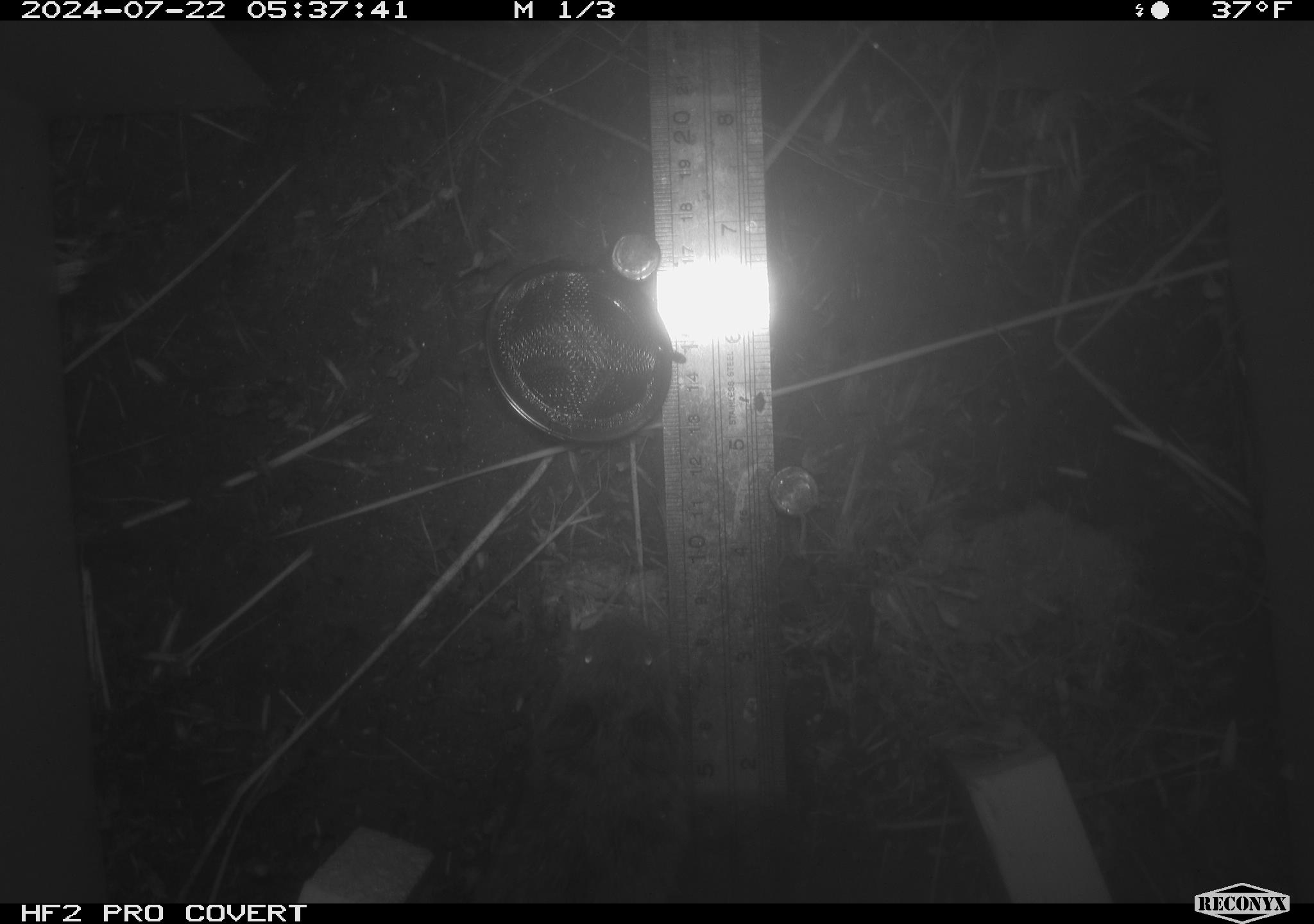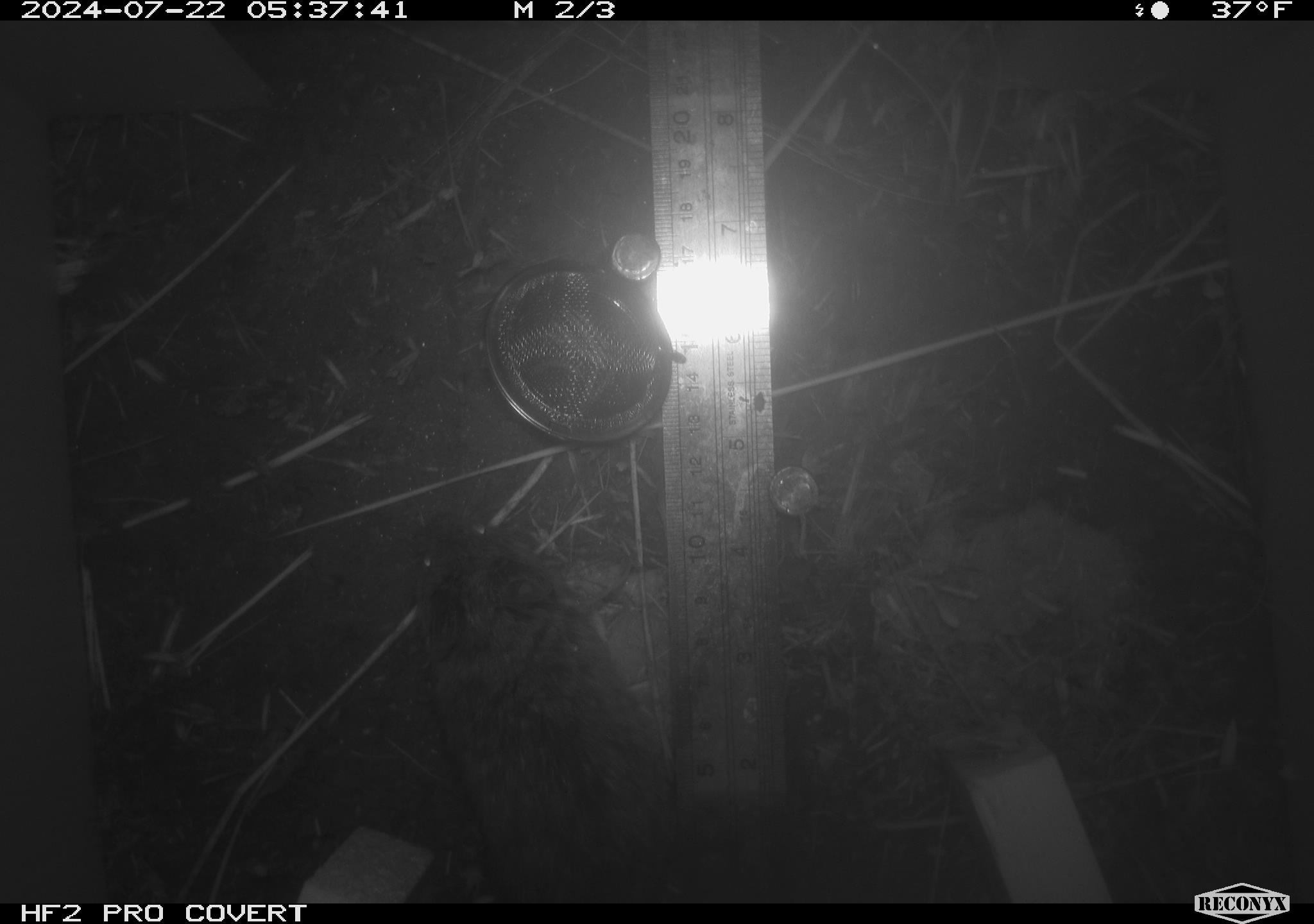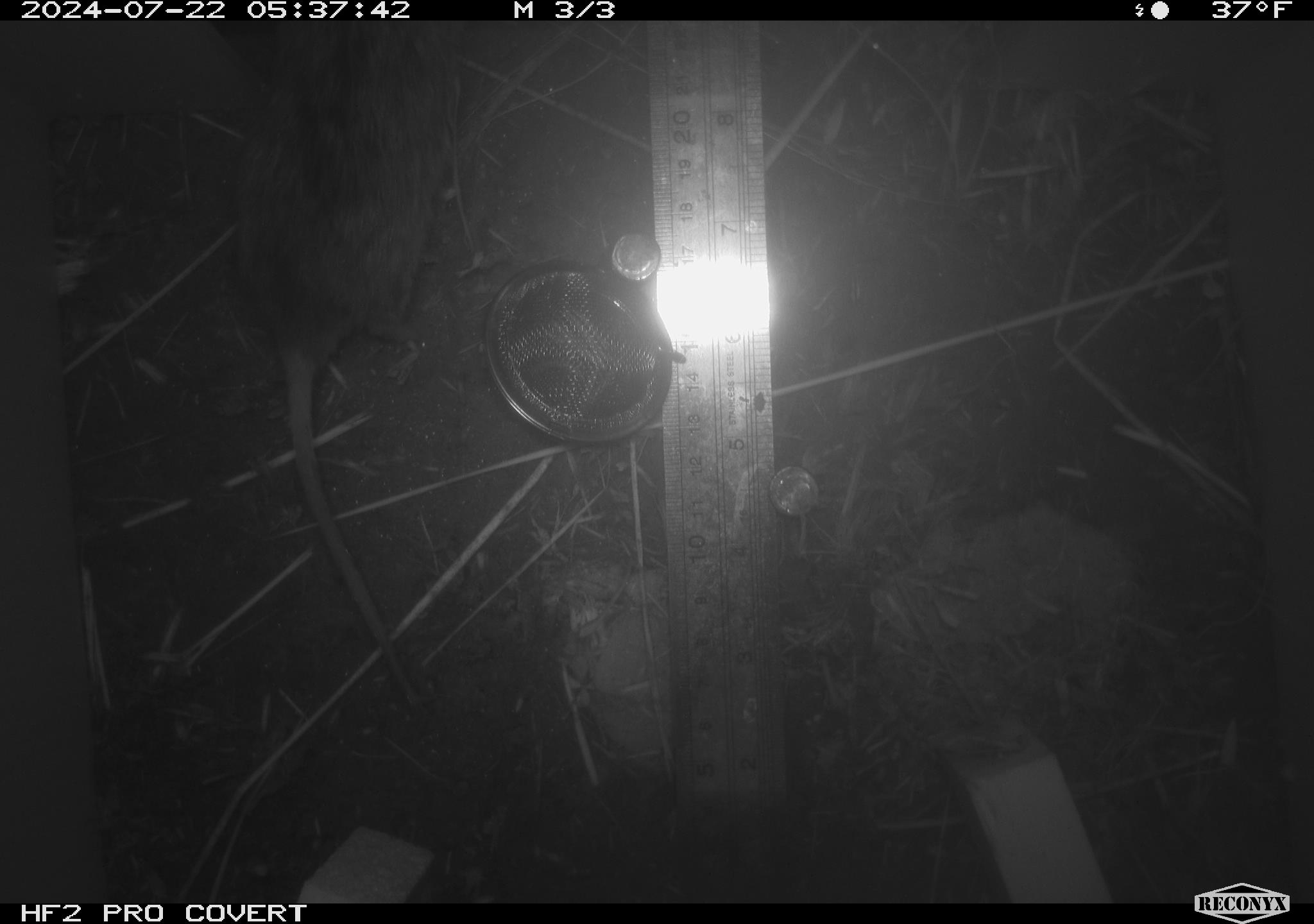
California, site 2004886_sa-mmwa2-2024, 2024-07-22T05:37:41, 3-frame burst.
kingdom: Animalia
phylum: Chordata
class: Mammalia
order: Rodentia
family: Cricetidae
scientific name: Arvicolinae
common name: voles, lemmings, and muskrats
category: arvicolinae subfamily